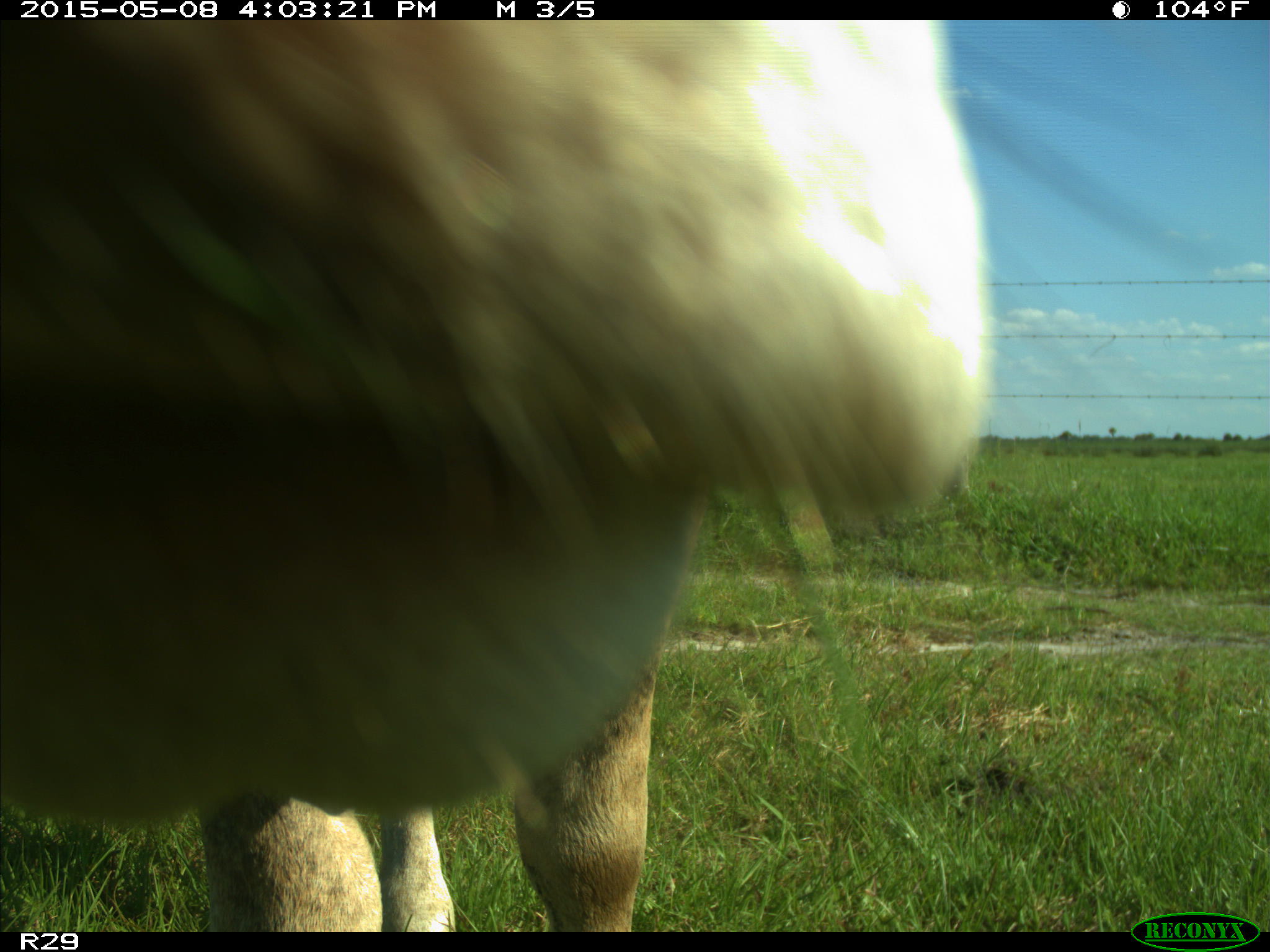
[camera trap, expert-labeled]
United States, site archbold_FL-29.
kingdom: Animalia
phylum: Chordata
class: Mammalia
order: Artiodactyla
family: Bovidae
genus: Bos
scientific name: Bos taurus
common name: domestic cow